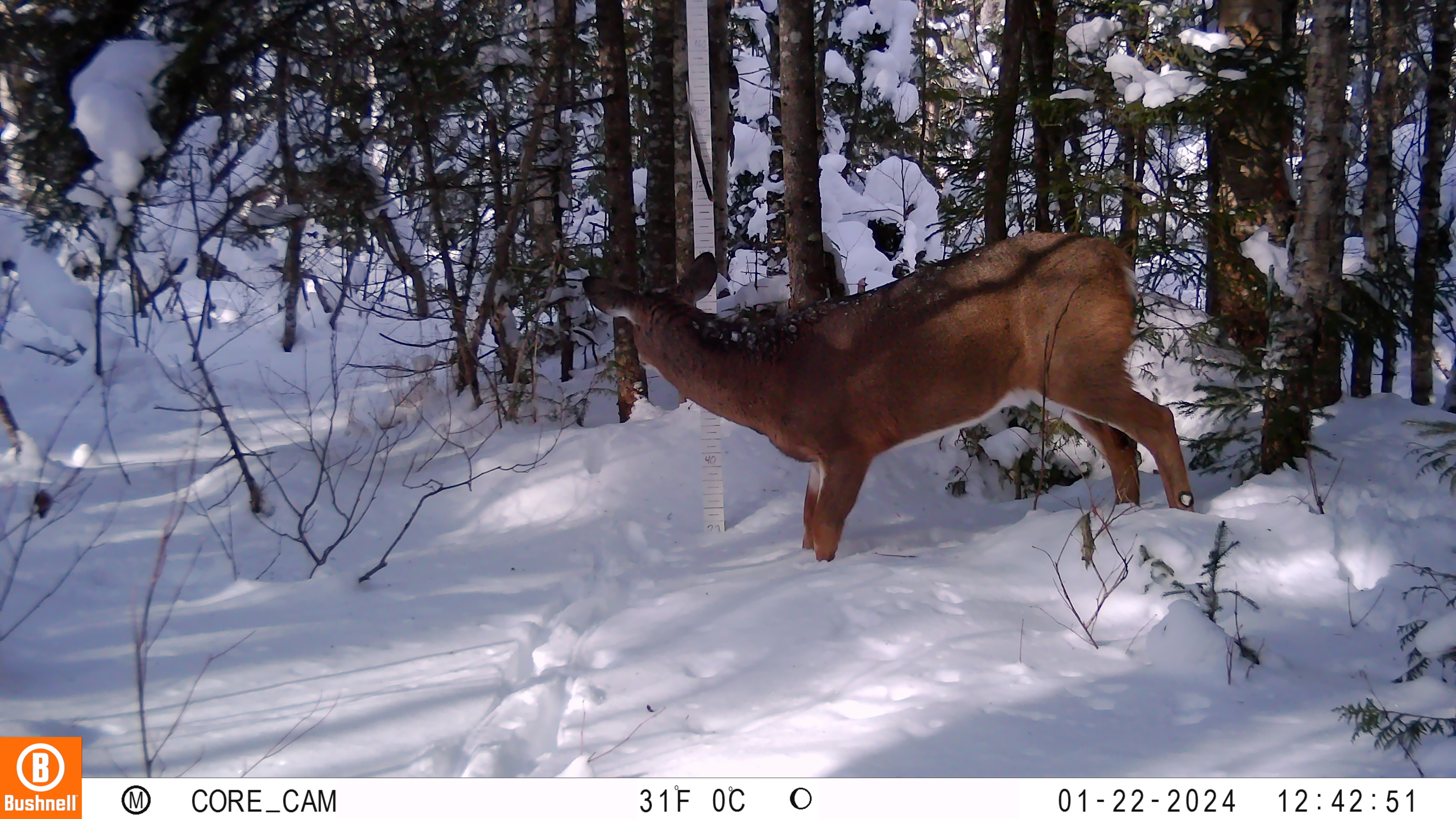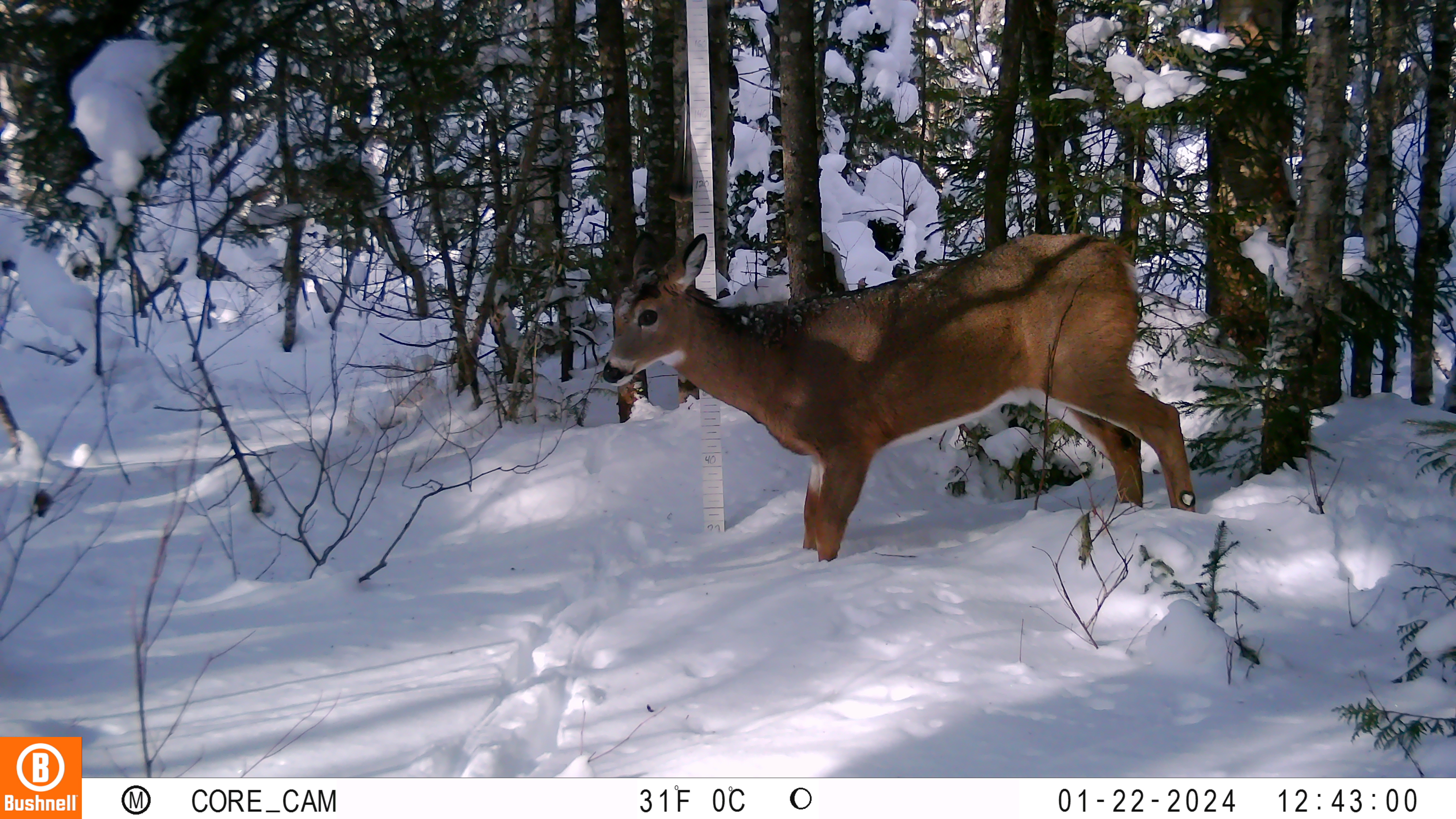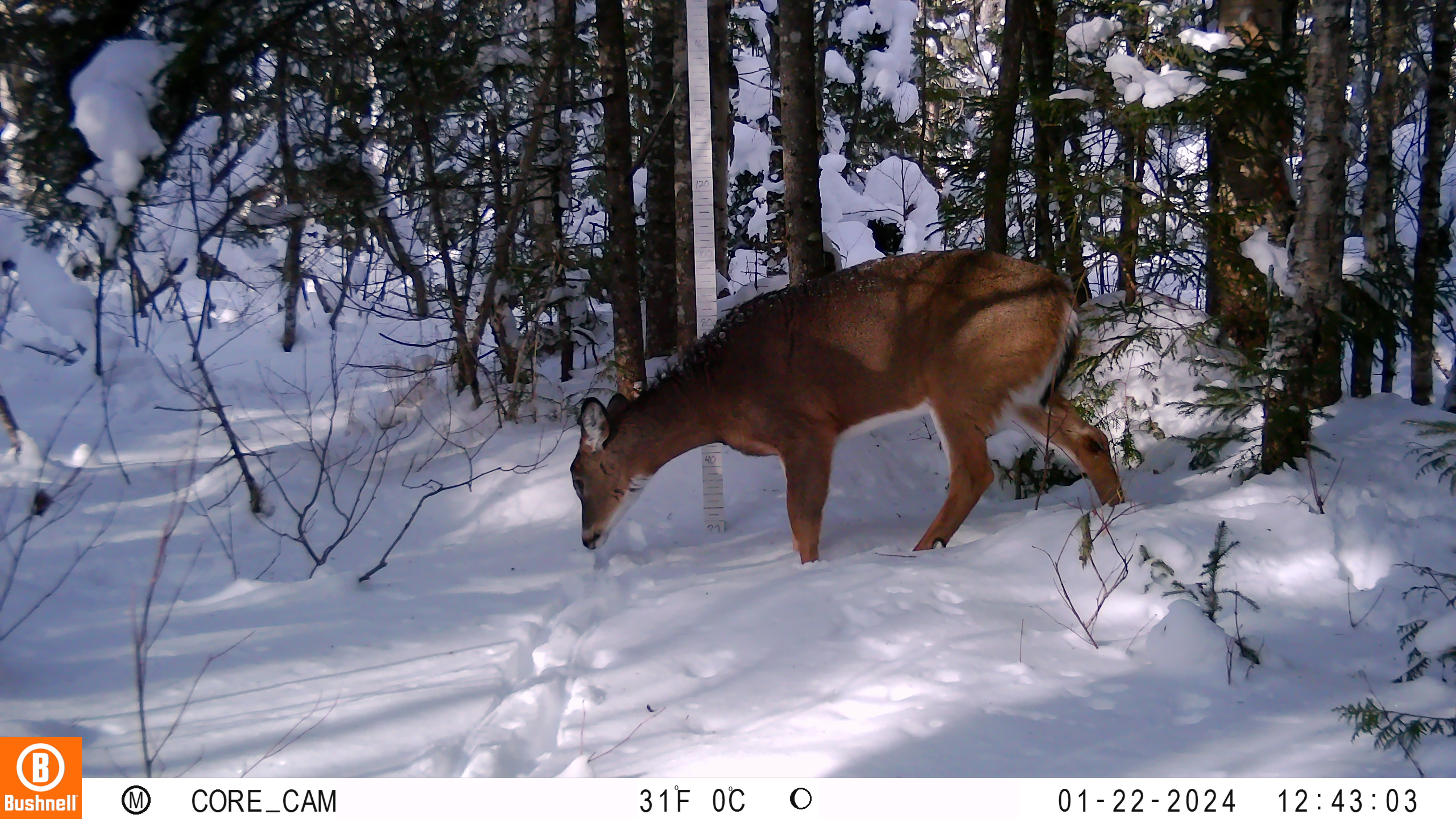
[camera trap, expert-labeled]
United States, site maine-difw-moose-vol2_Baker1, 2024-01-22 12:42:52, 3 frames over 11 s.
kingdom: Animalia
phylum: Chordata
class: Mammalia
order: Artiodactyla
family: Cervidae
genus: Odocoileus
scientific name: Odocoileus virginianus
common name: white-tailed deer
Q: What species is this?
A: White-tailed deer (Odocoileus virginianus).